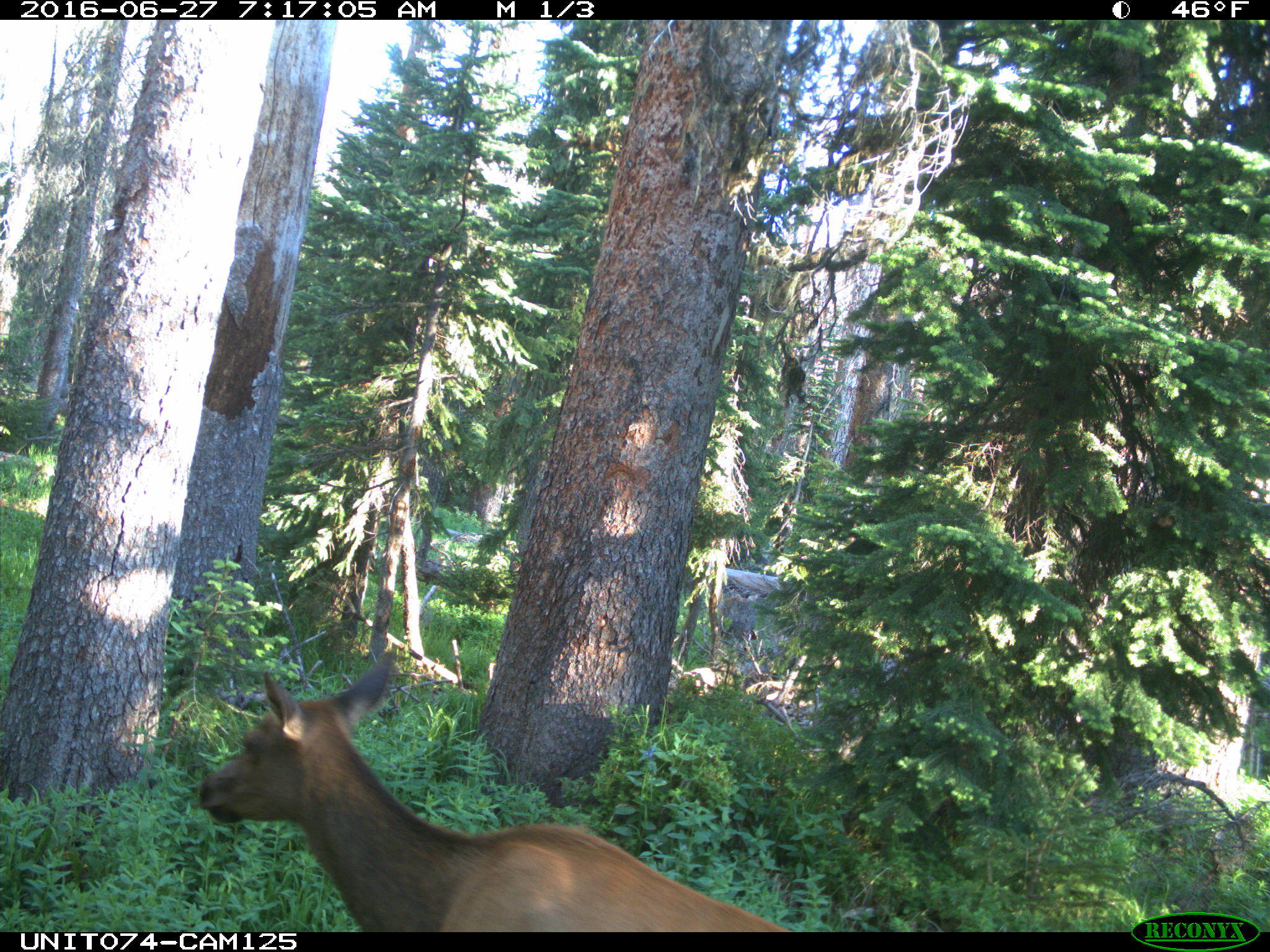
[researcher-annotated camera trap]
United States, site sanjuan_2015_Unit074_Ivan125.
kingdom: Animalia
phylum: Chordata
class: Mammalia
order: Artiodactyla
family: Cervidae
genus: Cervus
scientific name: Cervus elaphus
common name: red deer